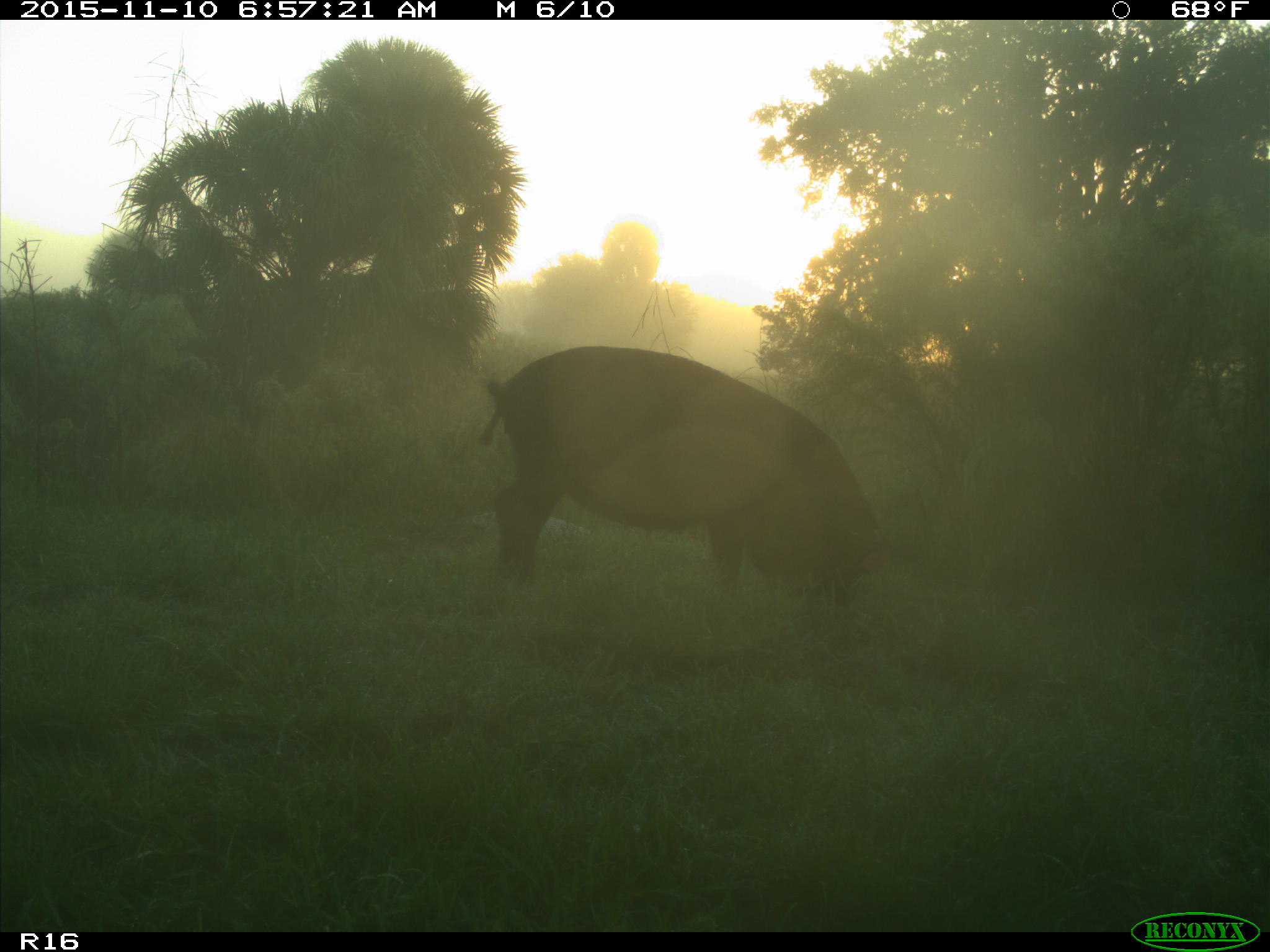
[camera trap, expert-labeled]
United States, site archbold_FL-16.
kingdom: Animalia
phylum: Chordata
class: Mammalia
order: Artiodactyla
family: Suidae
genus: Sus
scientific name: Sus scrofa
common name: wild boar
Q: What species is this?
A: Sus scrofa (wild boar).